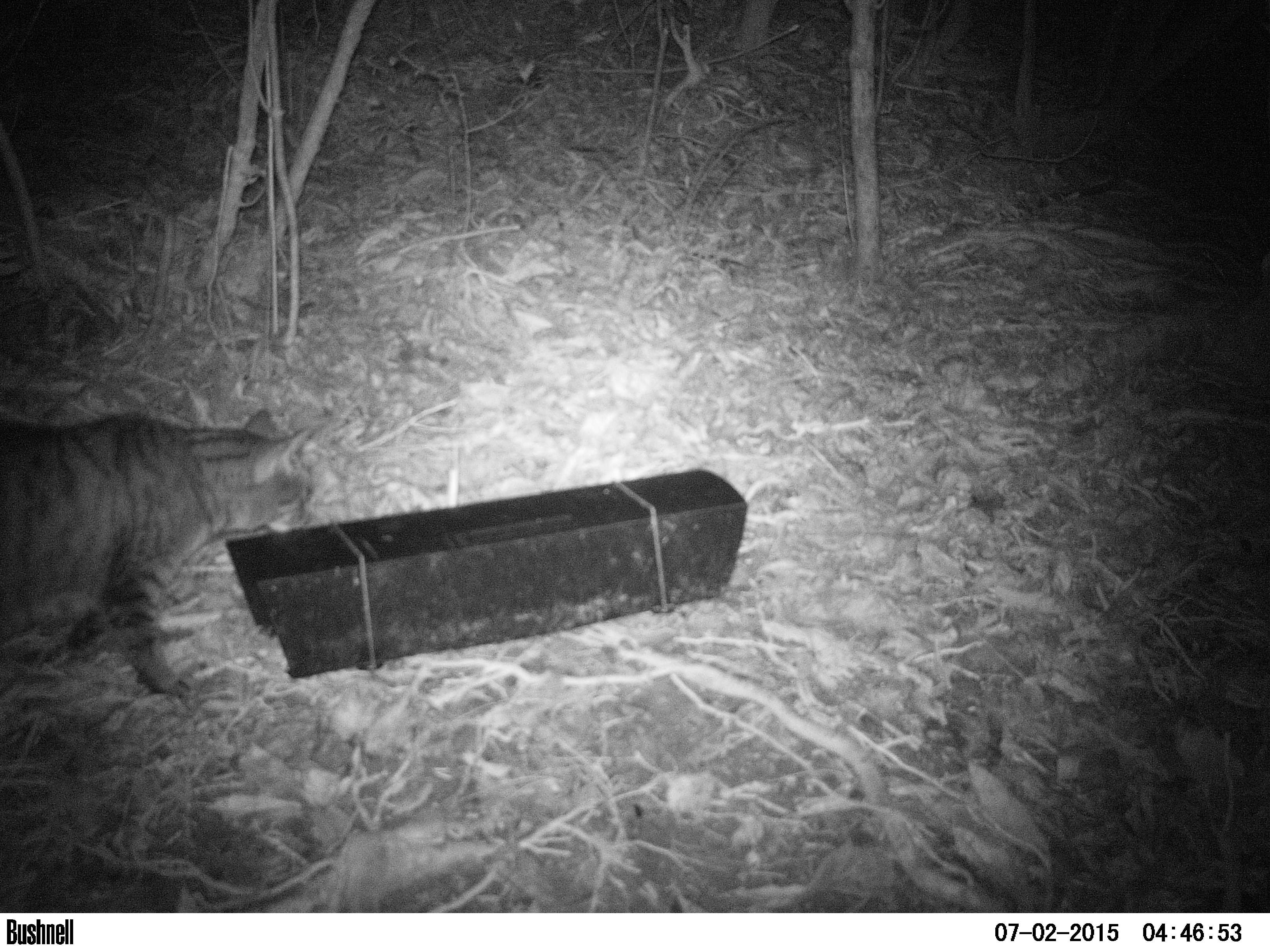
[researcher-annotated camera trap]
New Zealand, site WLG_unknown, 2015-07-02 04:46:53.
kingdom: Animalia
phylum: Chordata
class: Mammalia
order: Carnivora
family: Felidae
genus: Felis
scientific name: Felis catus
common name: domestic cat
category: cat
Cat (domestic cat) (Felis catus).